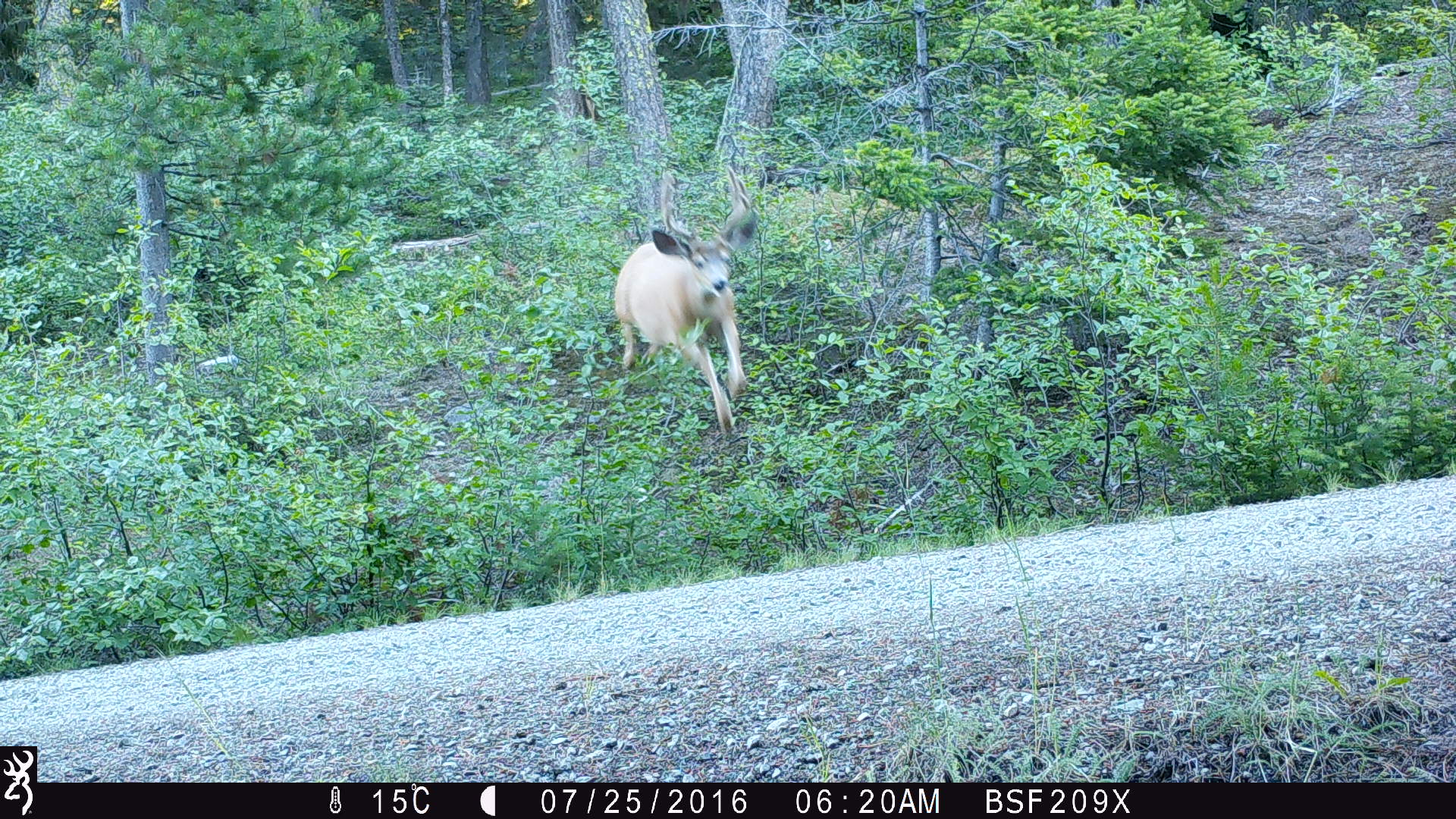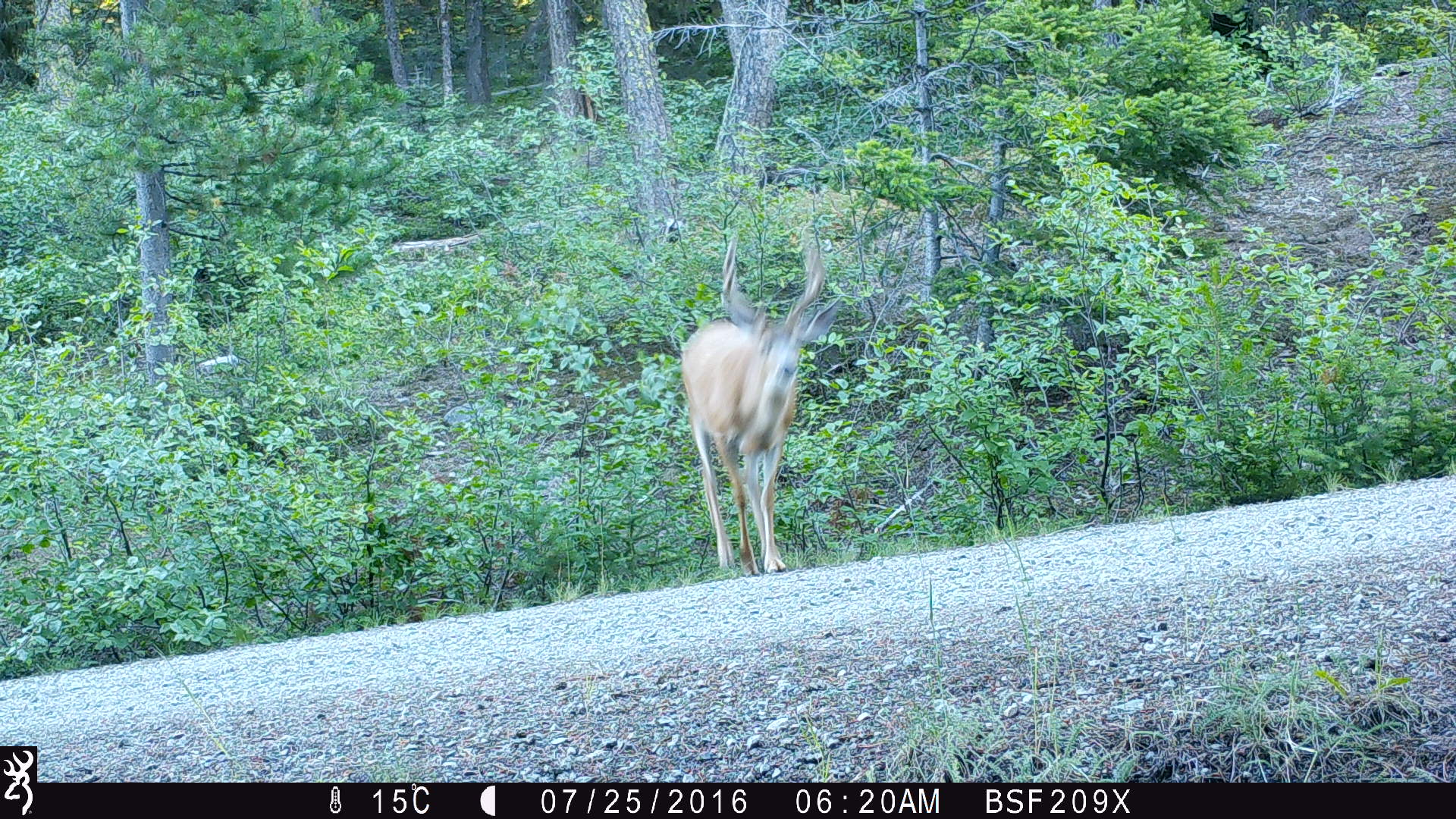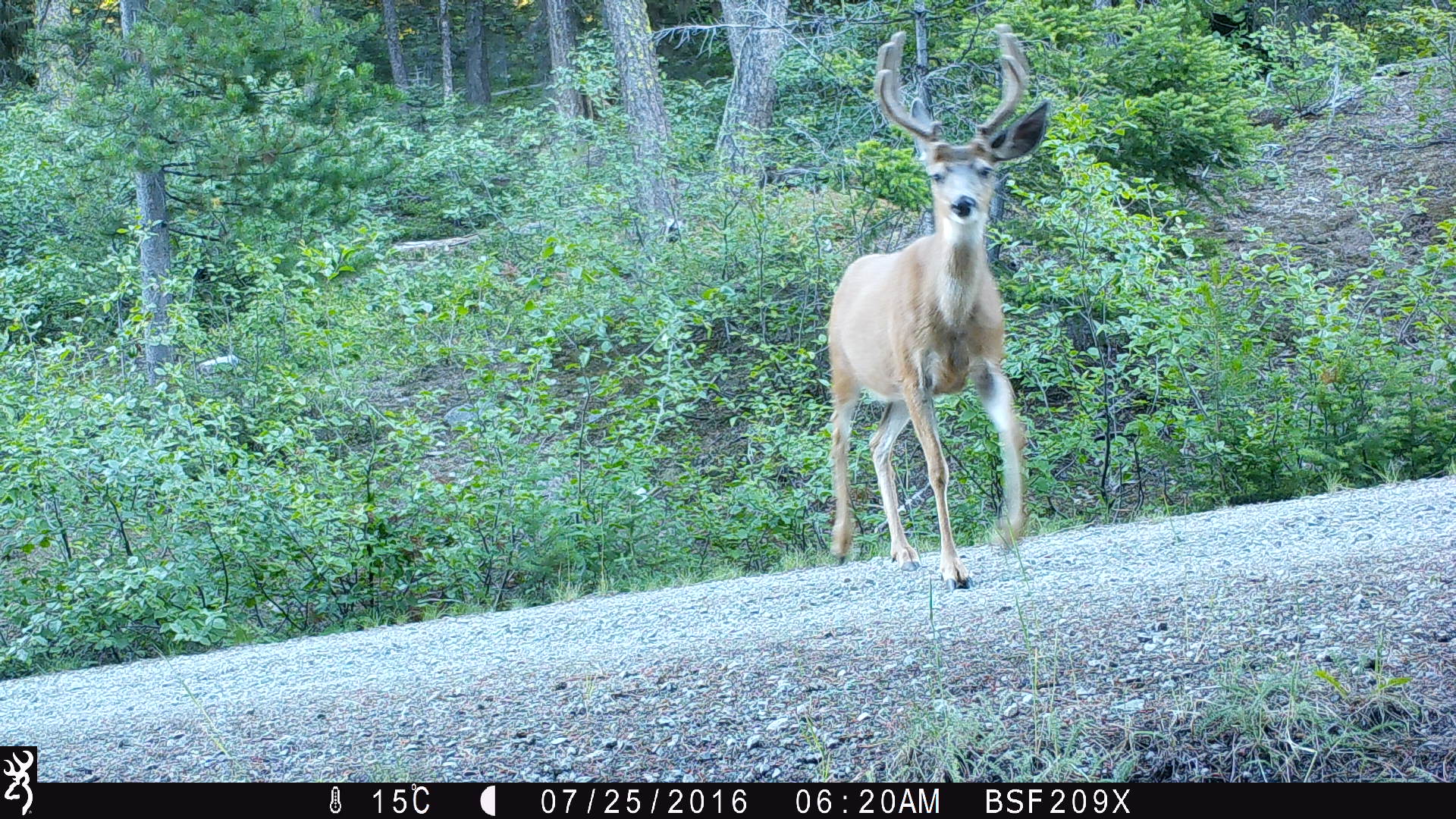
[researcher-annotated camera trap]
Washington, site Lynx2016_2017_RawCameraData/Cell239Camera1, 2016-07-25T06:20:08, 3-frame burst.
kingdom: Animalia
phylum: Chordata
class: Mammalia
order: Artiodactyla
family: Cervidae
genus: Odocoileus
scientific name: Odocoileus hemionus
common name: mule deer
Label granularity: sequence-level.